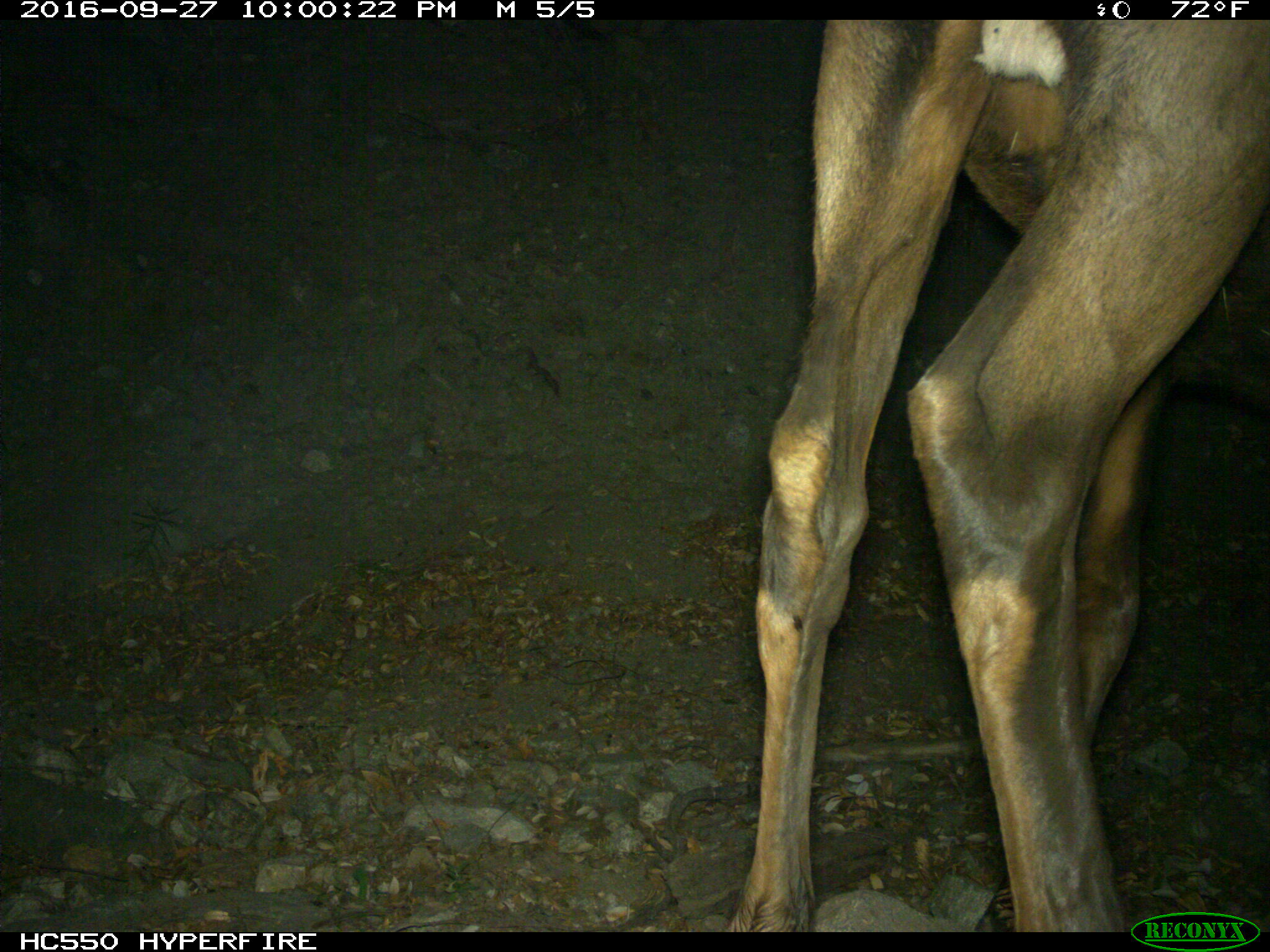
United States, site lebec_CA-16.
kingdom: Animalia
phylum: Chordata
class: Mammalia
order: Artiodactyla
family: Cervidae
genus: Cervus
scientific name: Cervus canadensis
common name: elk